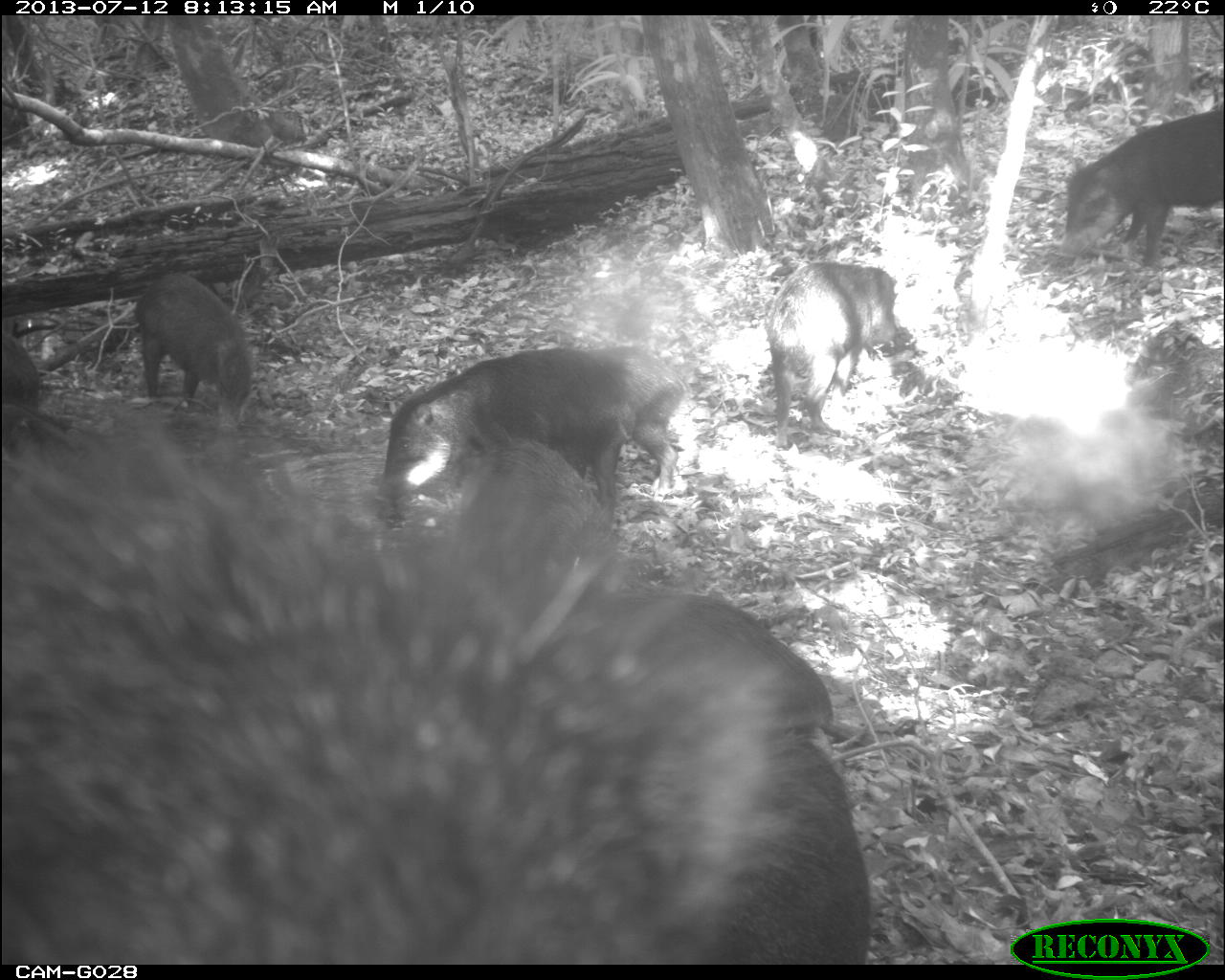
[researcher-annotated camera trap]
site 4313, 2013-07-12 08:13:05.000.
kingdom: Animalia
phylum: Chordata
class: Mammalia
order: Artiodactyla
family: Tayassuidae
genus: Tayassu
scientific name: Tayassu pecari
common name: white-lipped peccary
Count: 20.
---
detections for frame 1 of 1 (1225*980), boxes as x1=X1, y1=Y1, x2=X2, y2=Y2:
tayassu pecari: x1=0, y1=397, x2=875, y2=961; x1=378, y1=340, x2=687, y2=538; x1=1052, y1=101, x2=1225, y2=275; x1=761, y1=260, x2=916, y2=449; x1=128, y1=267, x2=255, y2=433; x1=0, y1=322, x2=42, y2=408